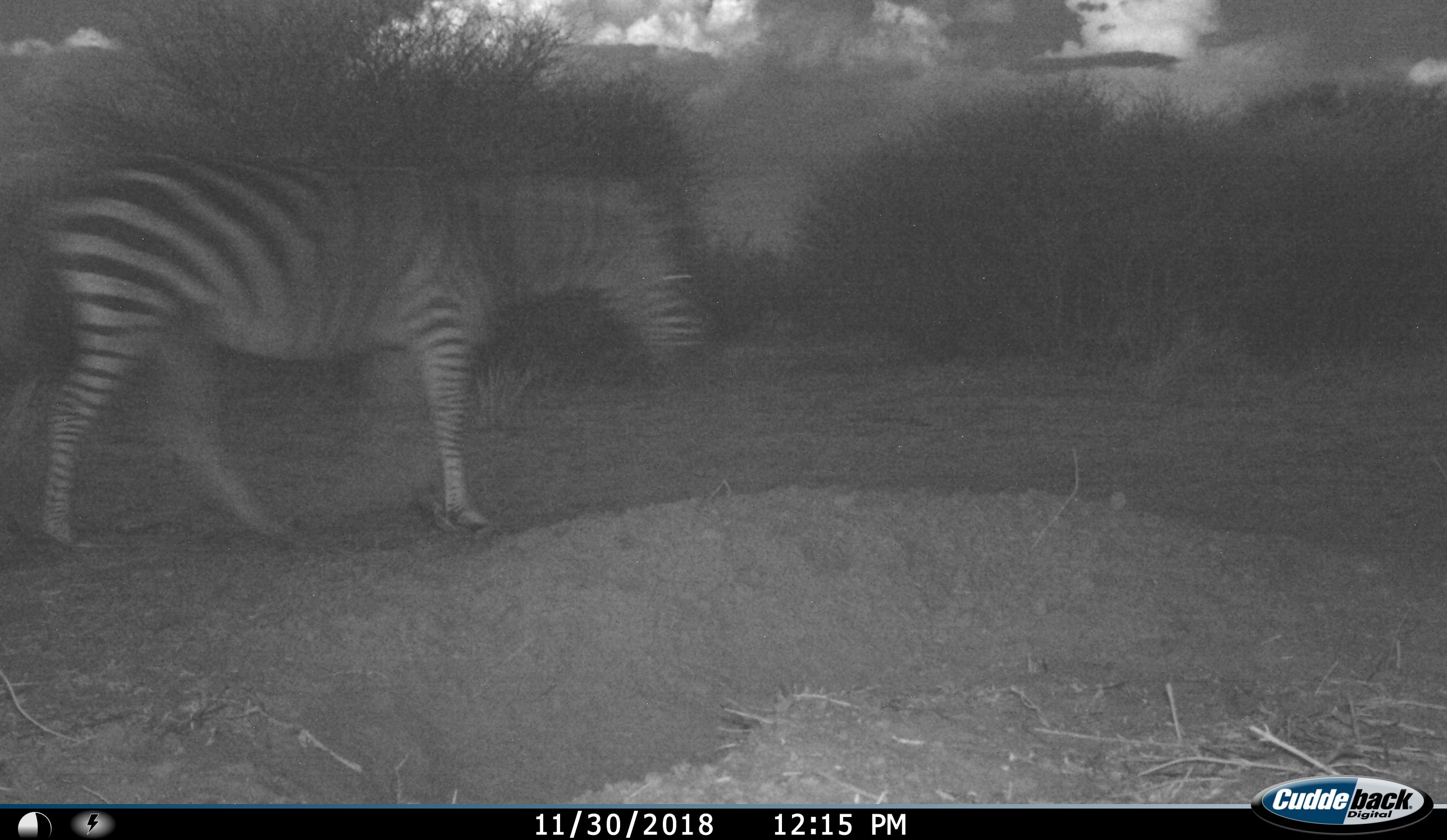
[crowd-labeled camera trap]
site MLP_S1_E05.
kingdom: Animalia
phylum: Chordata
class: Mammalia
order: Perissodactyla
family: Equidae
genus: Equus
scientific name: Equus quagga burchellii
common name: burchell's zebra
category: zebraburchells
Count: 1.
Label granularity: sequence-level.